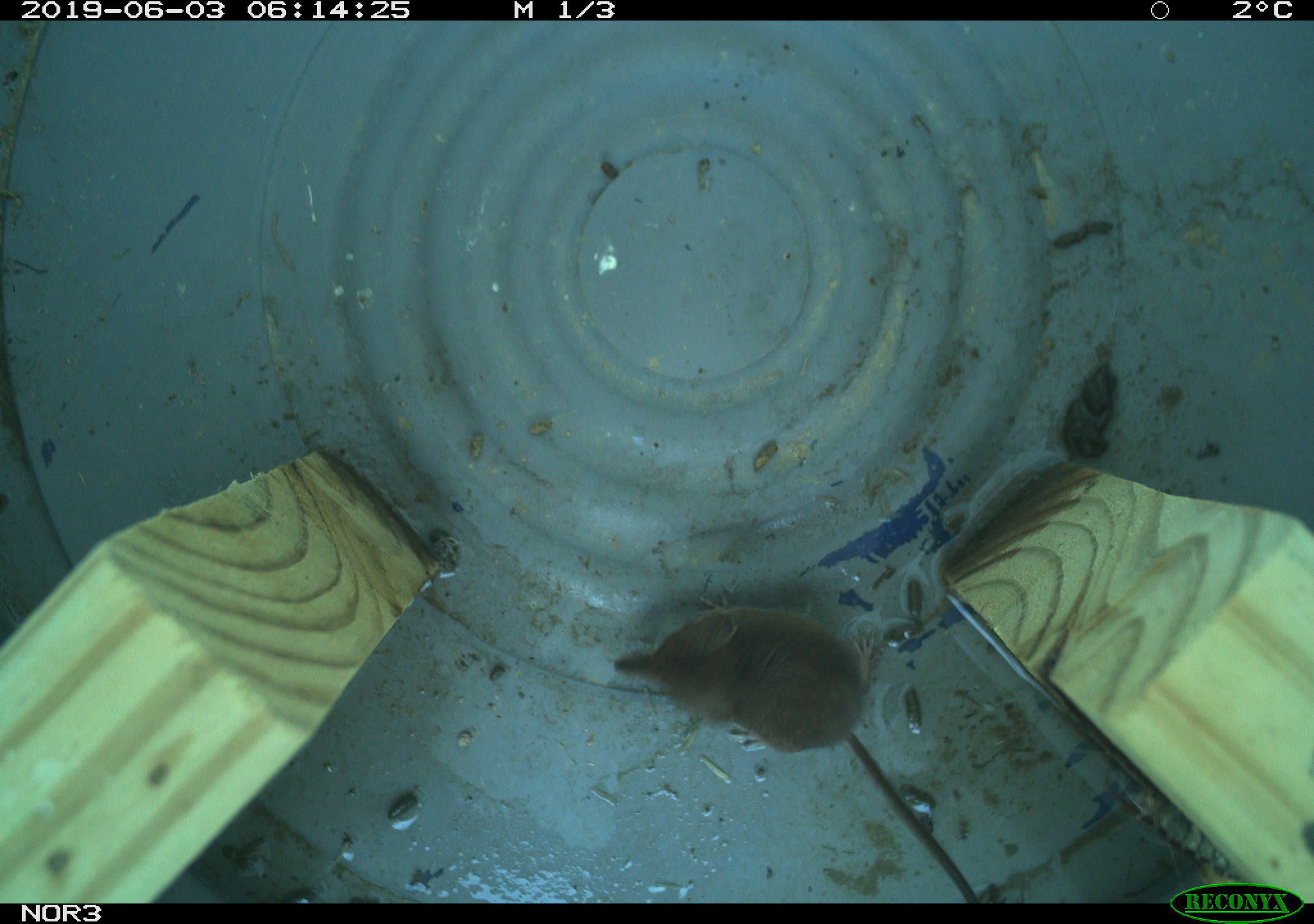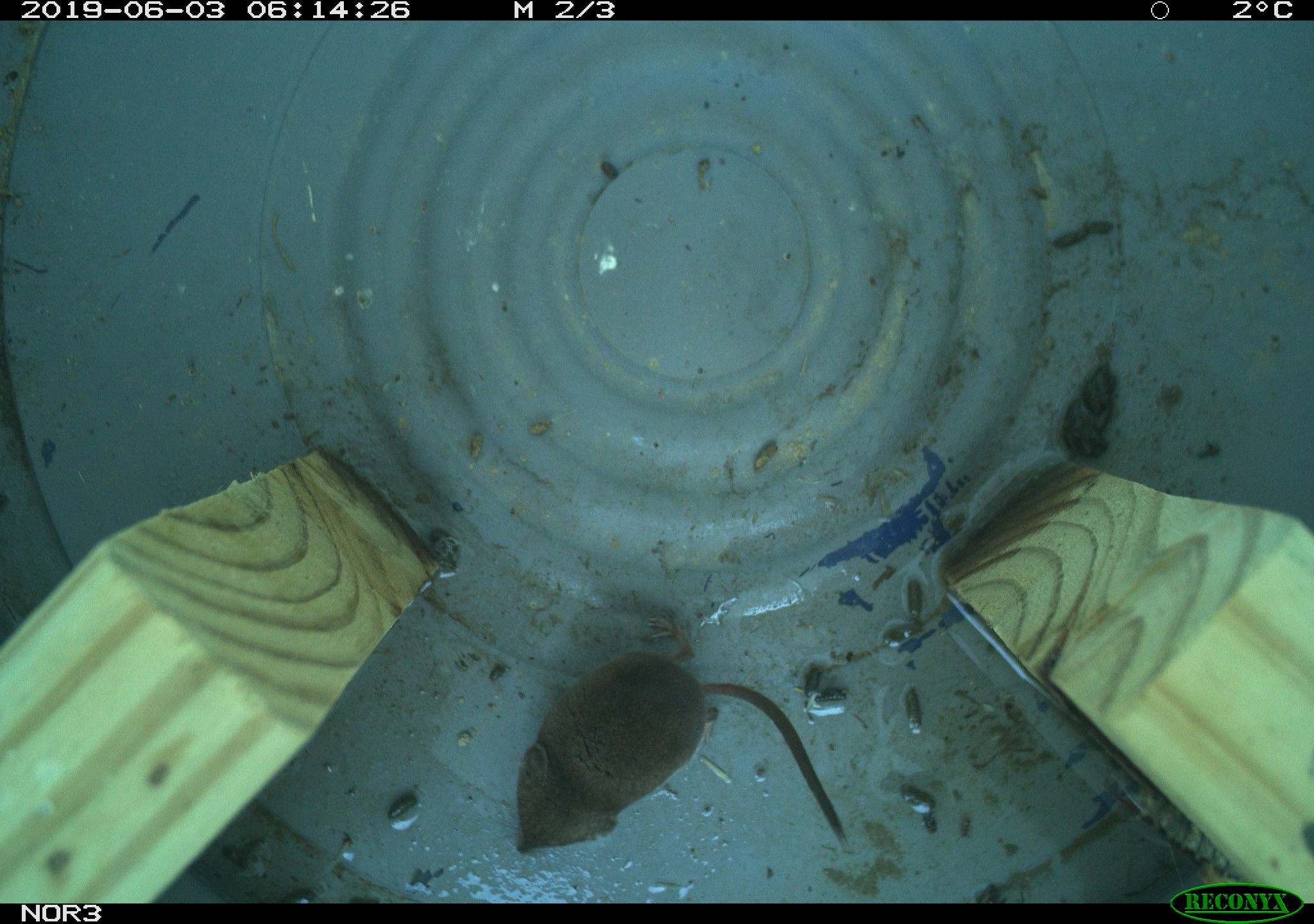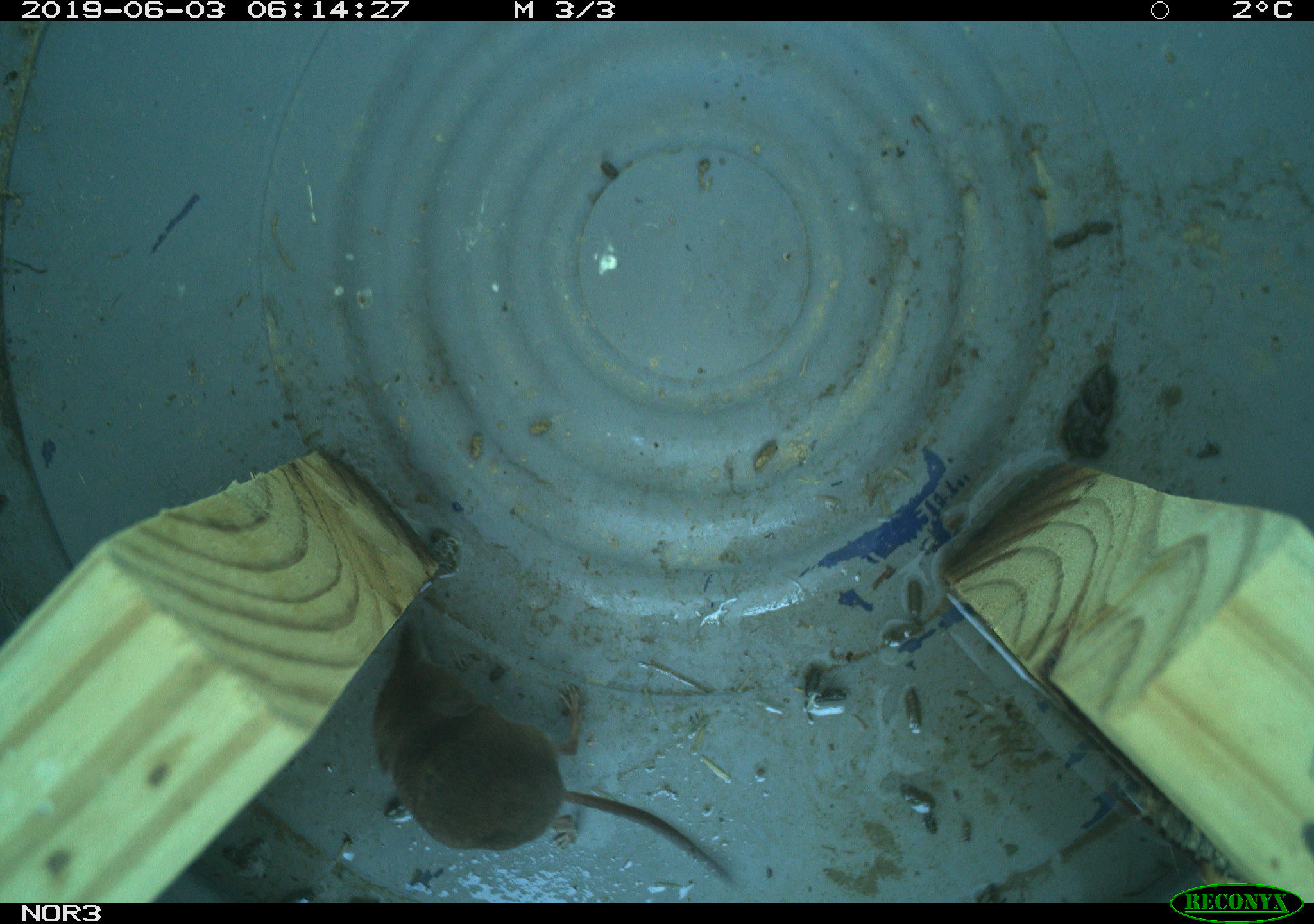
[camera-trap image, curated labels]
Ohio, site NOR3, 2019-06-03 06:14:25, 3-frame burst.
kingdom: Animalia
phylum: Chordata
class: Mammalia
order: Eulipotyphla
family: Soricidae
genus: Sorex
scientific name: Sorex cinereus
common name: masked shrew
Masked shrew (Sorex cinereus).